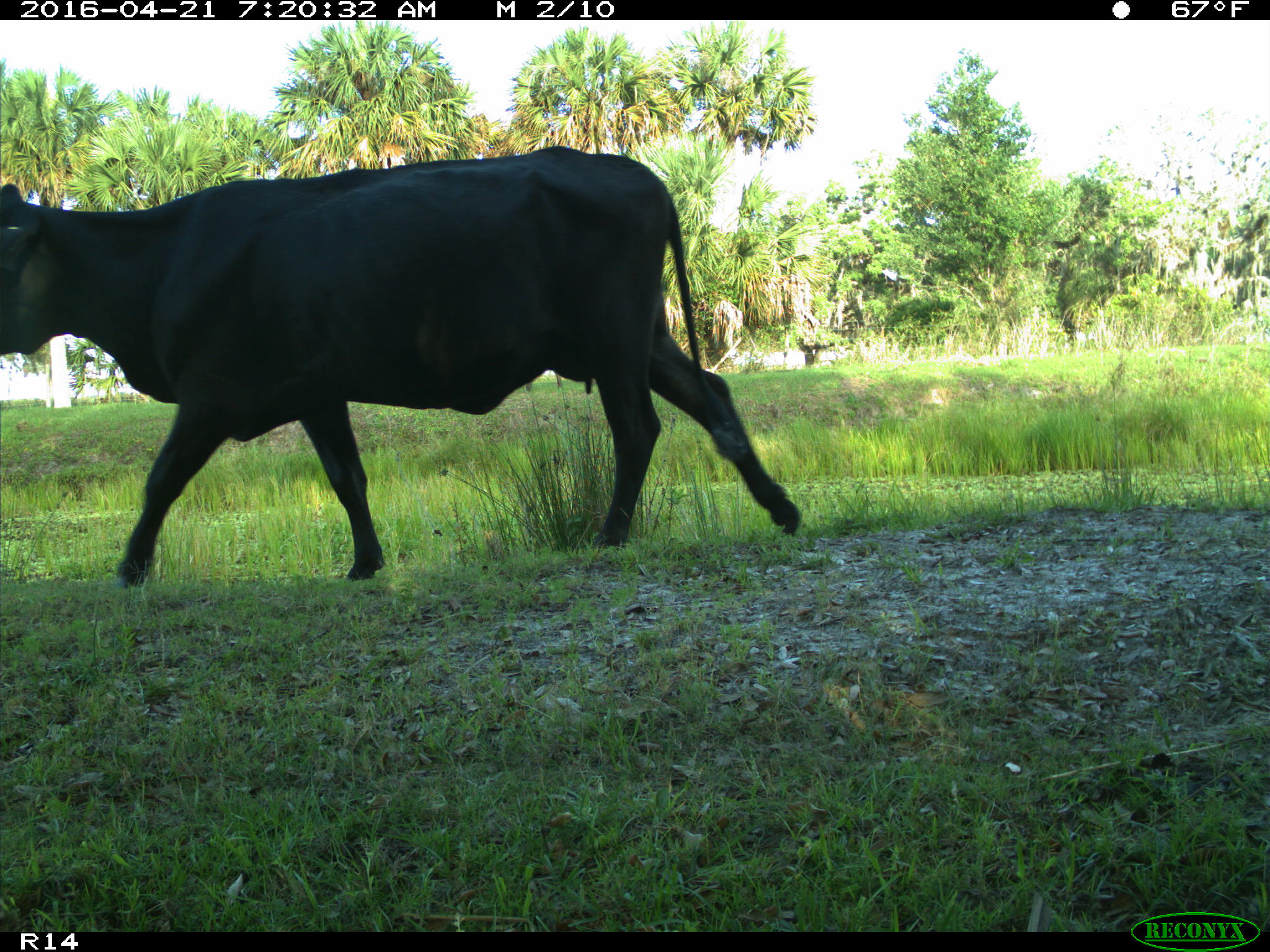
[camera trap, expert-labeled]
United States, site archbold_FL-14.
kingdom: Animalia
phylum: Chordata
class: Mammalia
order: Artiodactyla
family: Bovidae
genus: Bos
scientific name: Bos taurus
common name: domestic cow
Bos taurus (domestic cow).